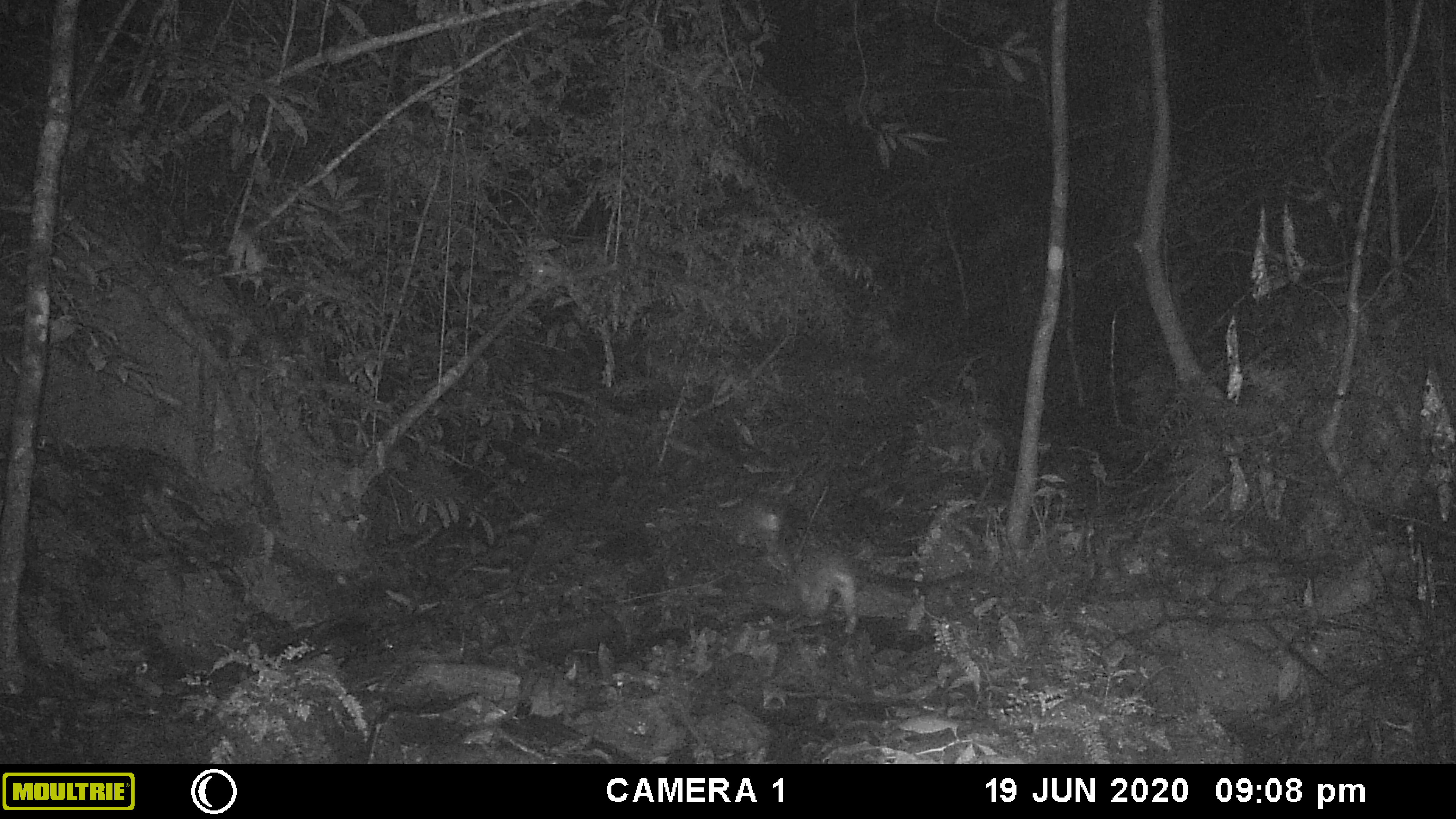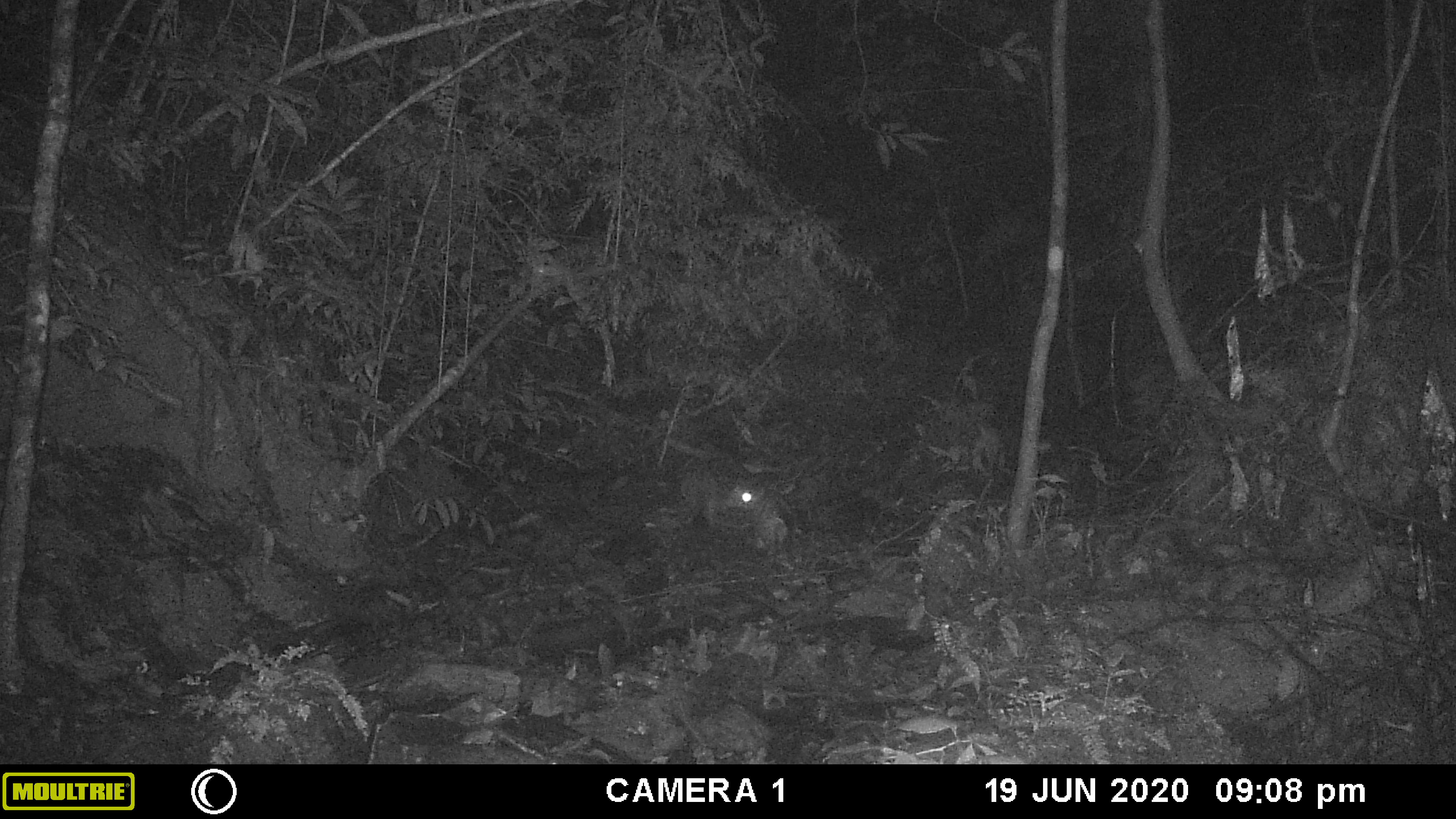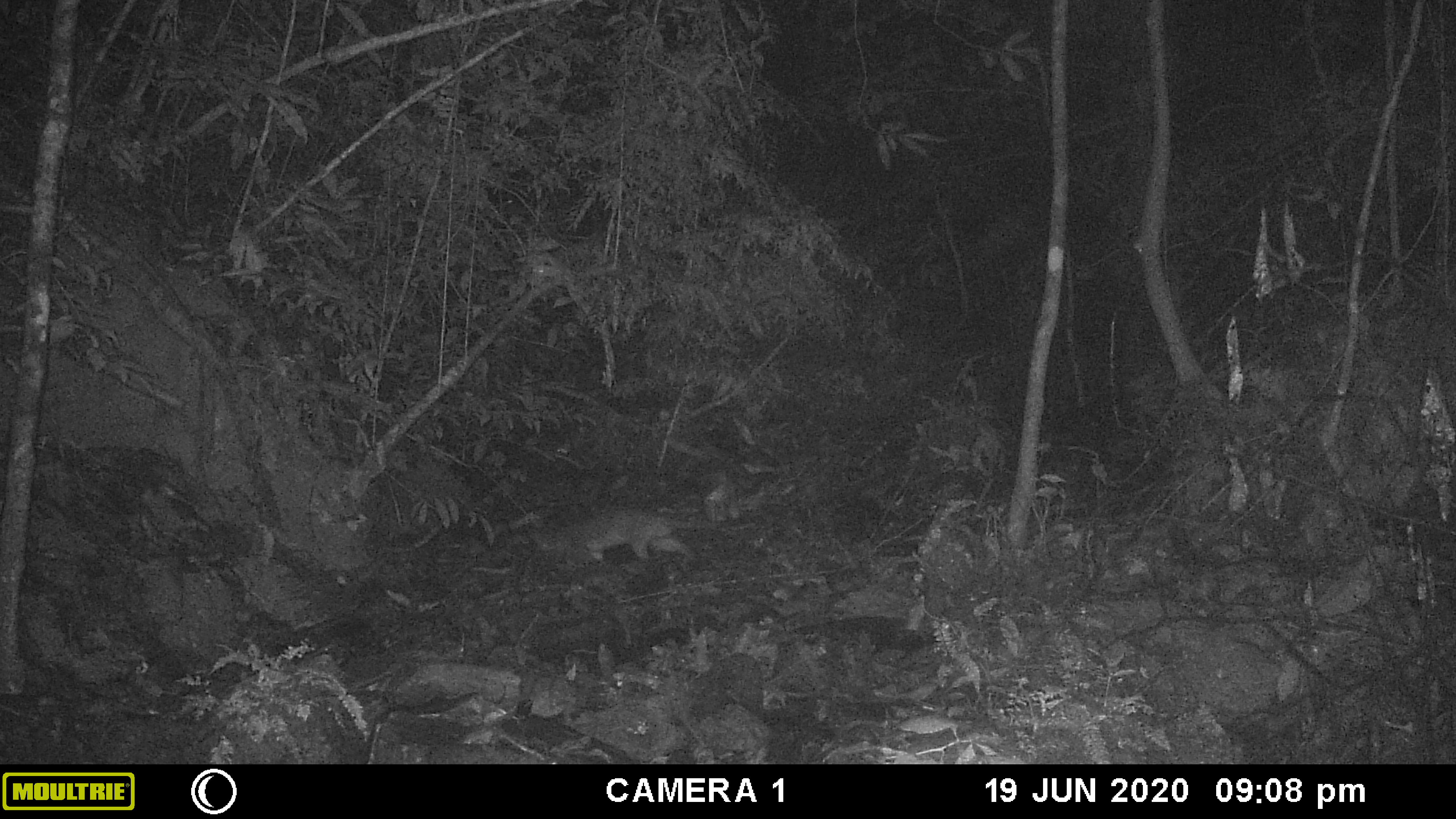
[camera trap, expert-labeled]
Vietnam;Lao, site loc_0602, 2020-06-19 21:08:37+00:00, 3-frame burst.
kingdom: Animalia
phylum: Chordata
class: Mammalia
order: Carnivora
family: Viverridae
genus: Paguma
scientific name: Paguma larvata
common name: masked palm civet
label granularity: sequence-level